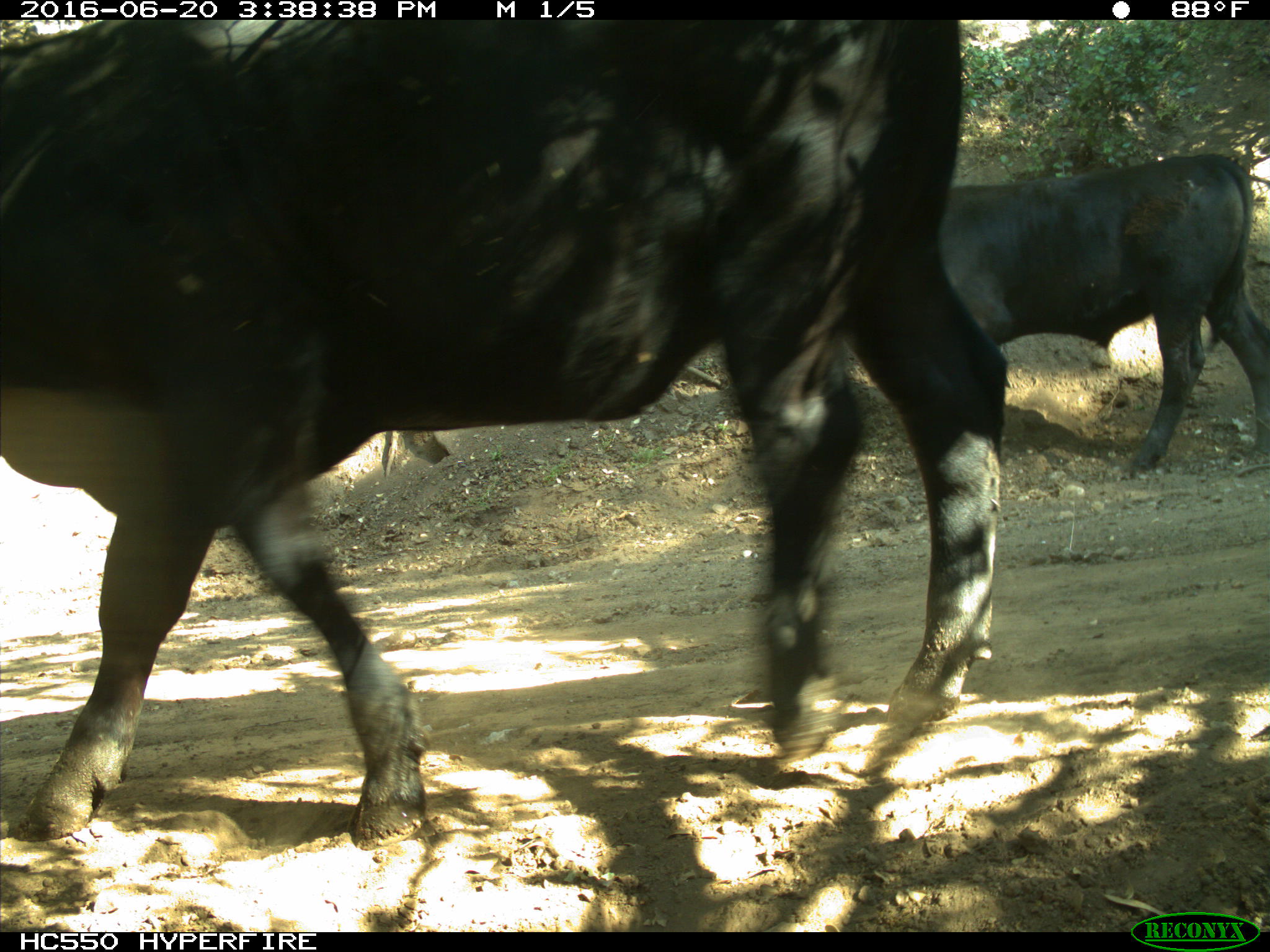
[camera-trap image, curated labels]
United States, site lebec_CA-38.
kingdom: Animalia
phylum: Chordata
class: Mammalia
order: Artiodactyla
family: Bovidae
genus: Bos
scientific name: Bos taurus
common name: domestic cow